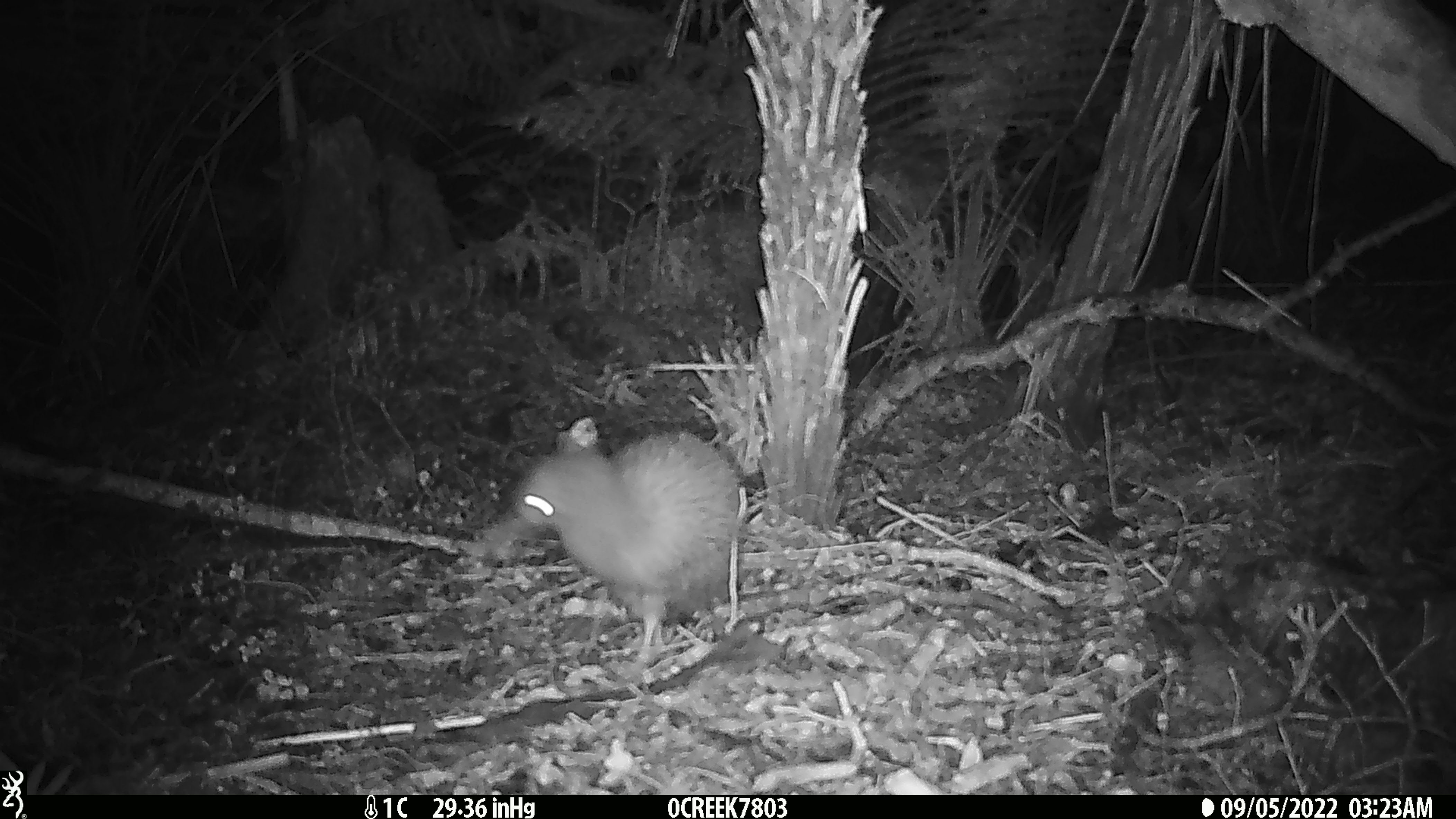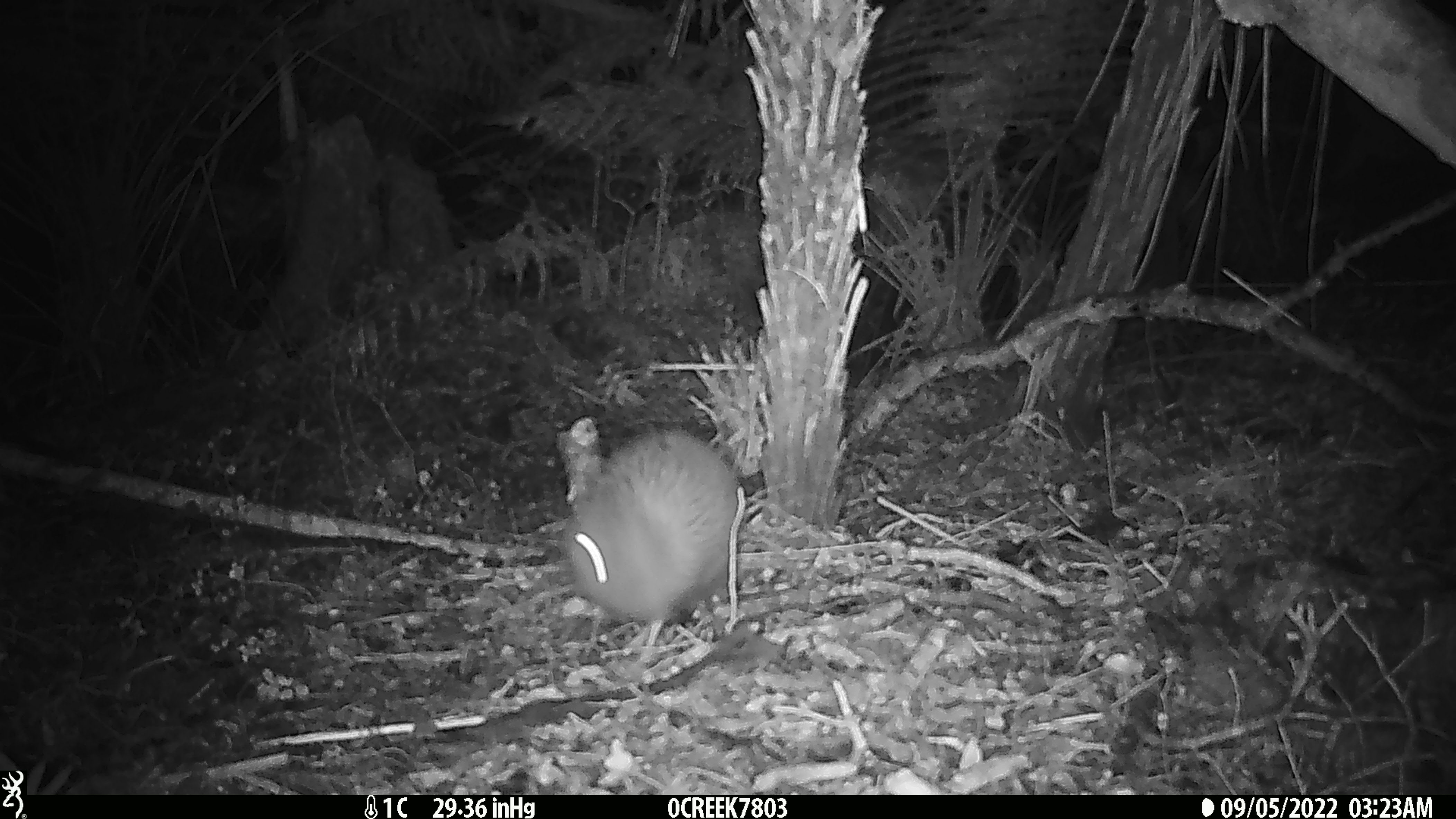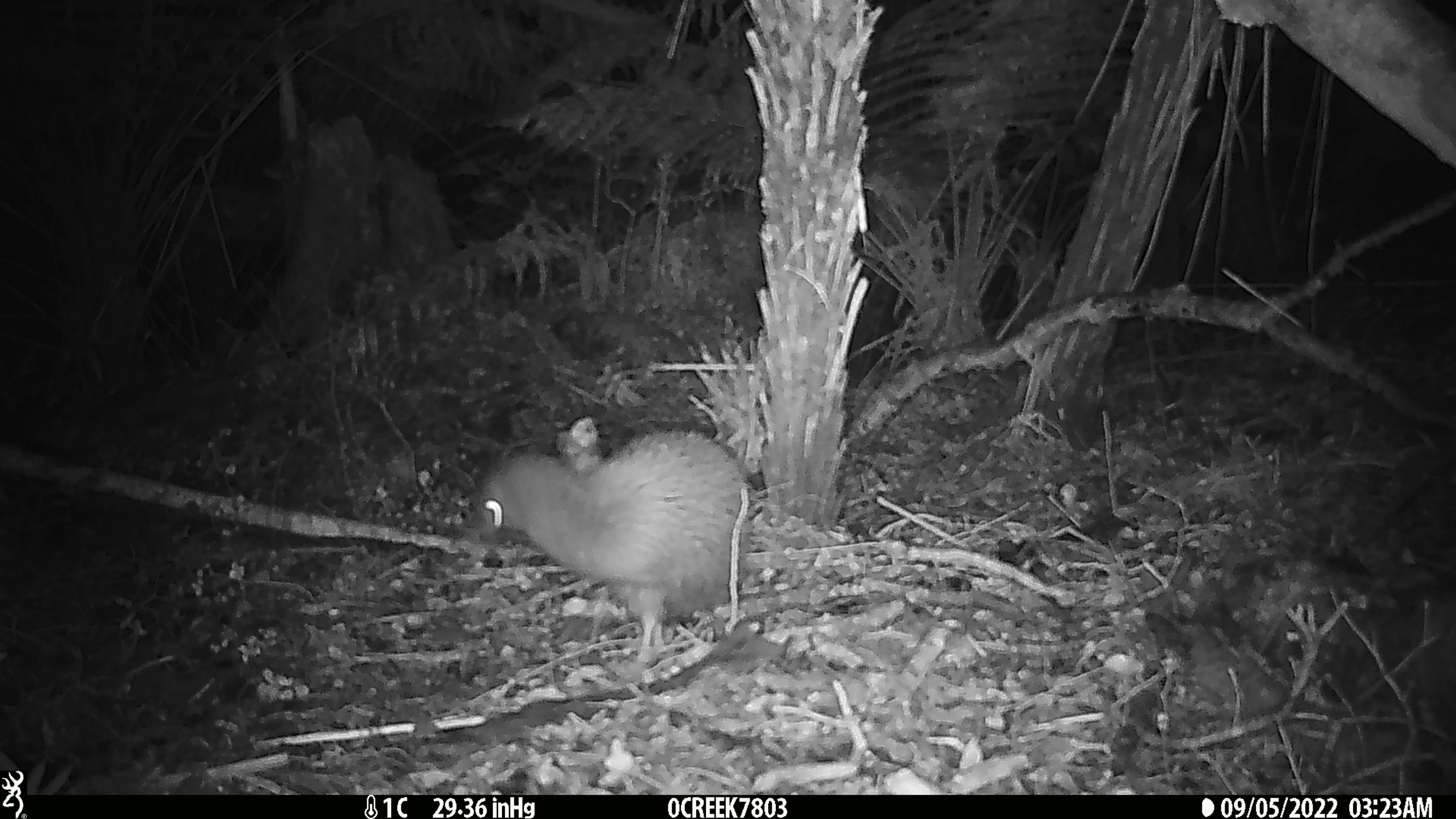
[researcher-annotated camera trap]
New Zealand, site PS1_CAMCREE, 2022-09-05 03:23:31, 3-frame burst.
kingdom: Animalia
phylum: Chordata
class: Aves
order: Apterygiformes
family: Apterygidae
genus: Apteryx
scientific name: Apteryx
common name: kiwi